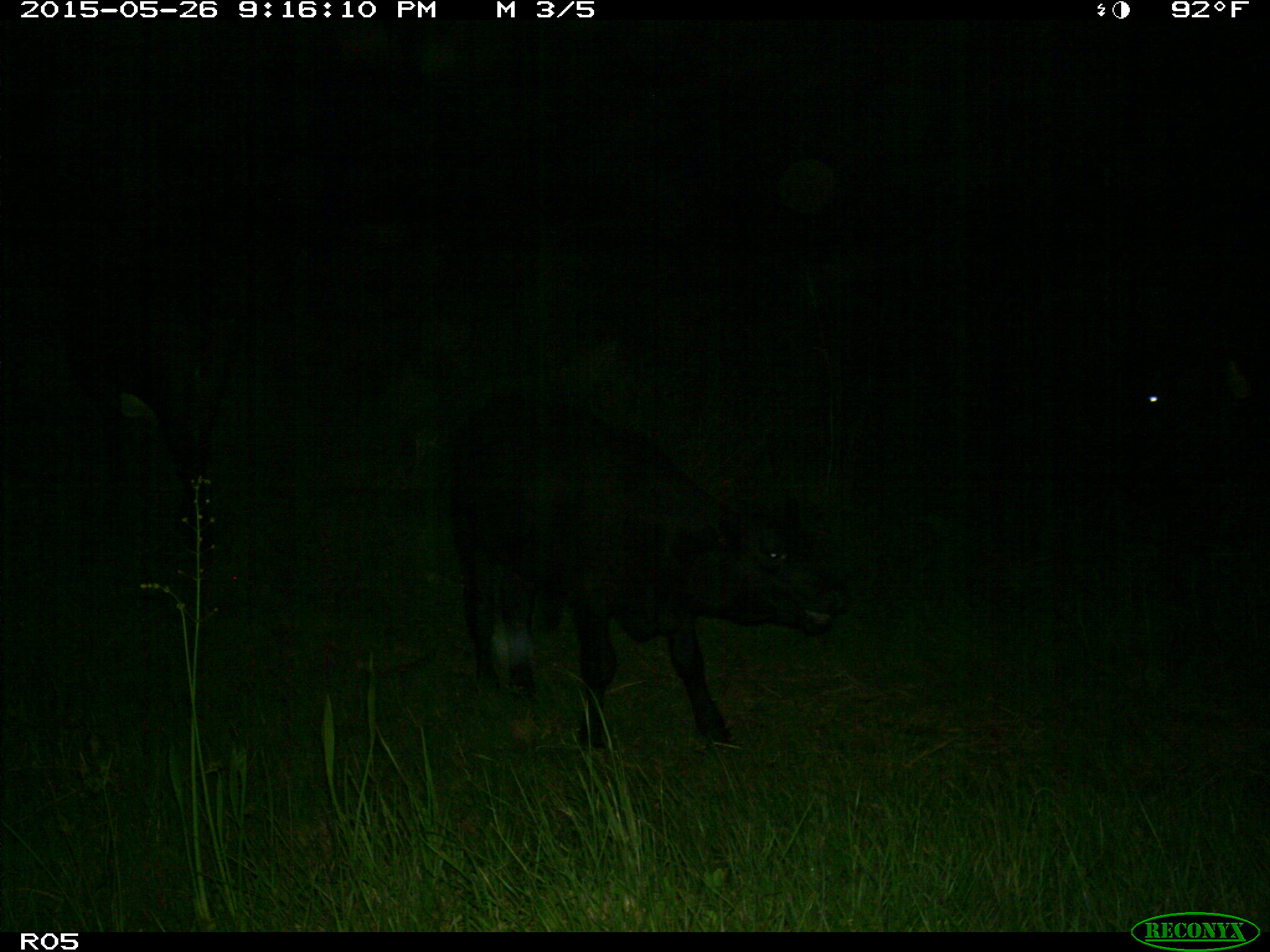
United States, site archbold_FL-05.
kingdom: Animalia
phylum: Chordata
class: Mammalia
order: Artiodactyla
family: Bovidae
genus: Bos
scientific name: Bos taurus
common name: domestic cow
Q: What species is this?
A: Bos taurus (domestic cow).